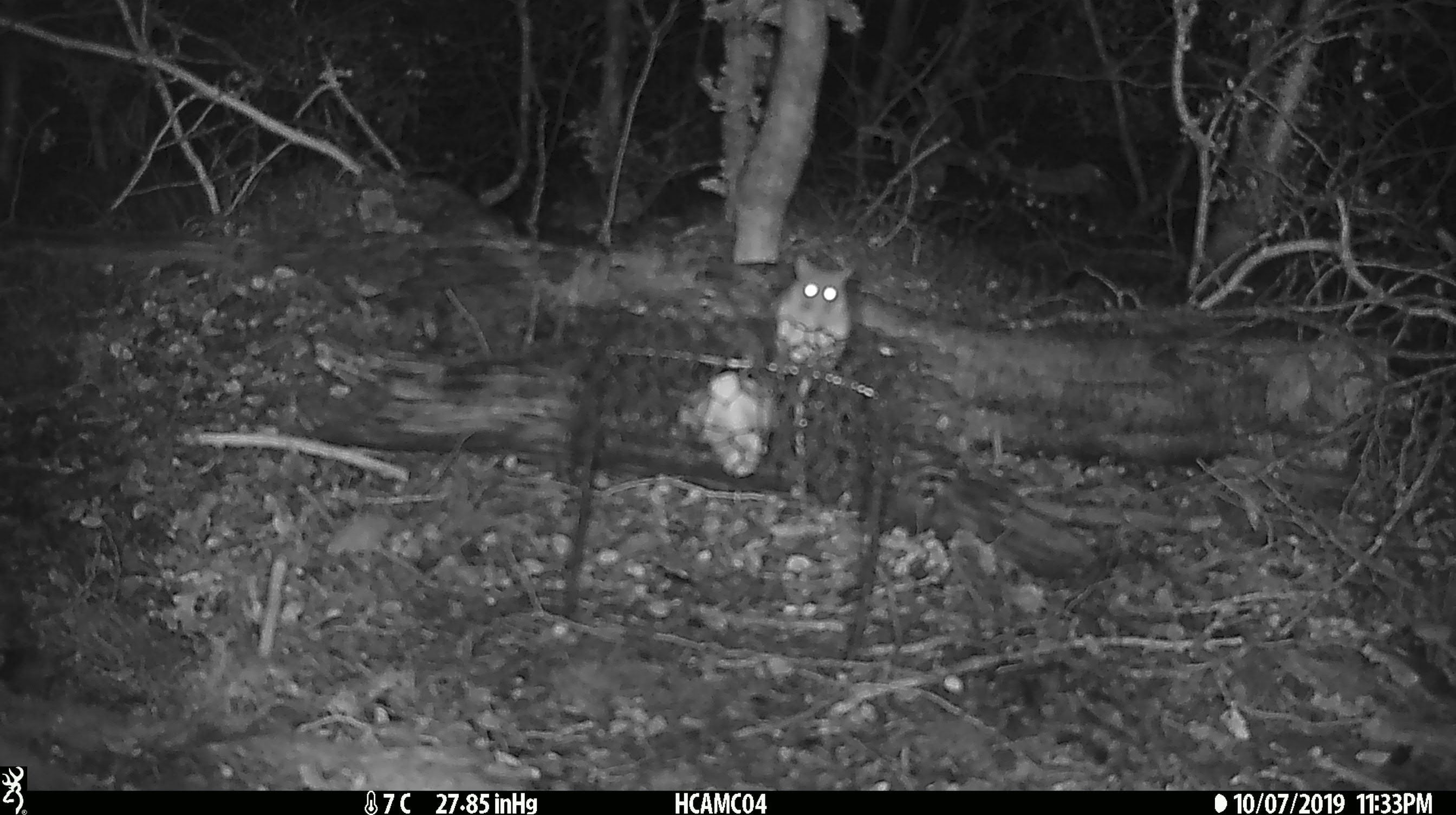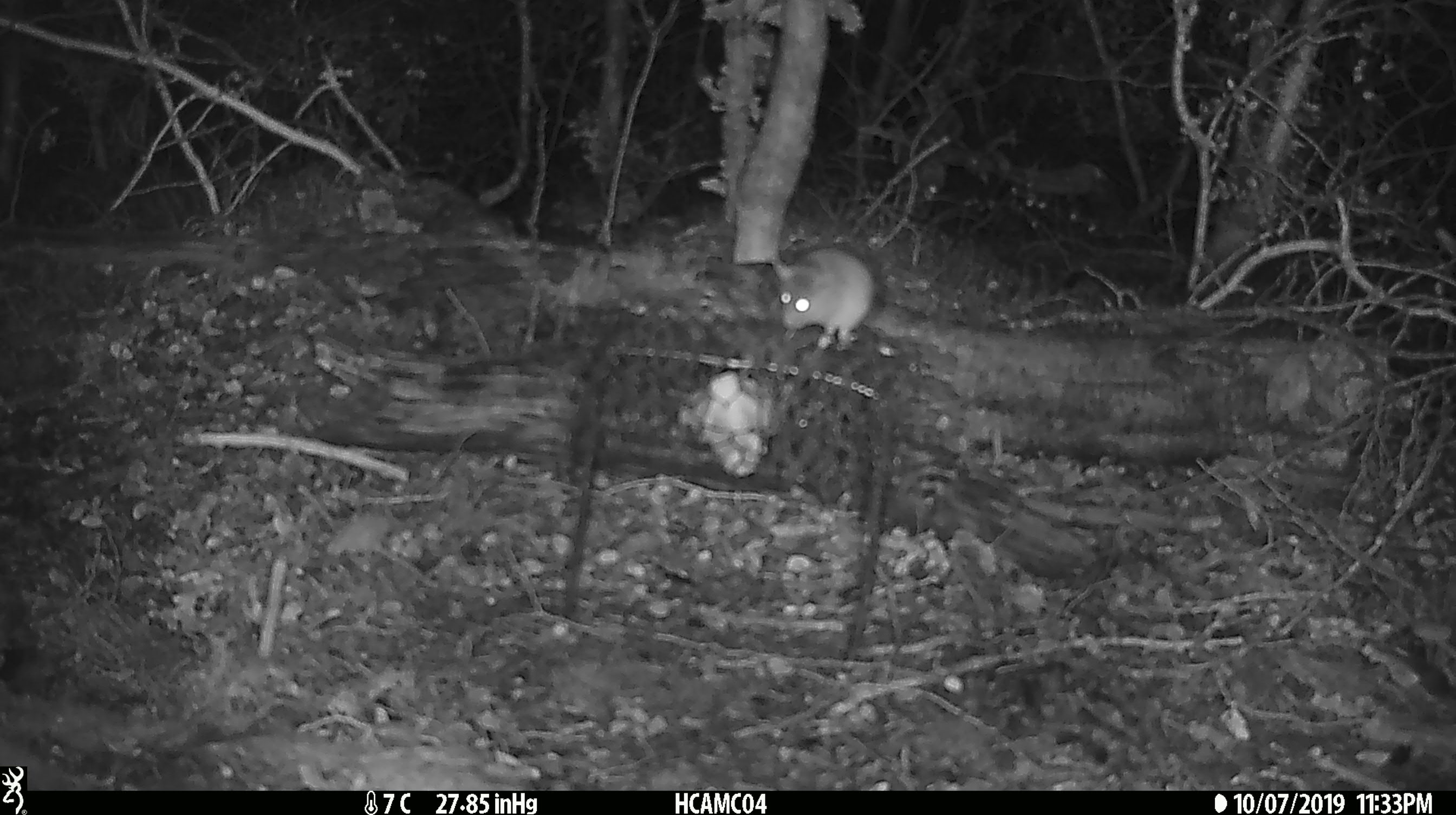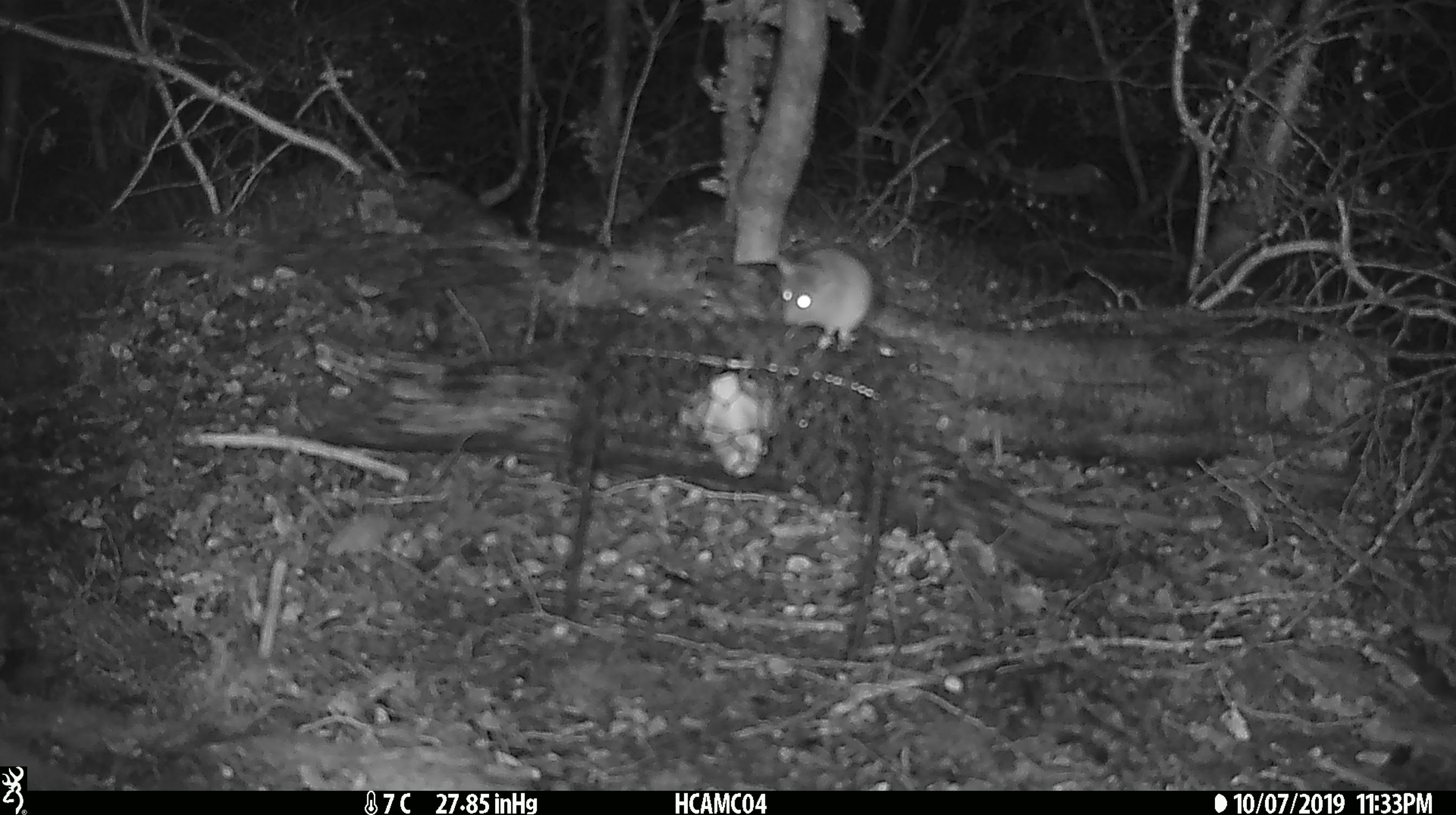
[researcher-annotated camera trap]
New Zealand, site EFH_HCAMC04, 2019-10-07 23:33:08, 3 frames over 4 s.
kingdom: Animalia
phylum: Chordata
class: Mammalia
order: Rodentia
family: Muridae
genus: Mus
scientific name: Mus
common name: mouse